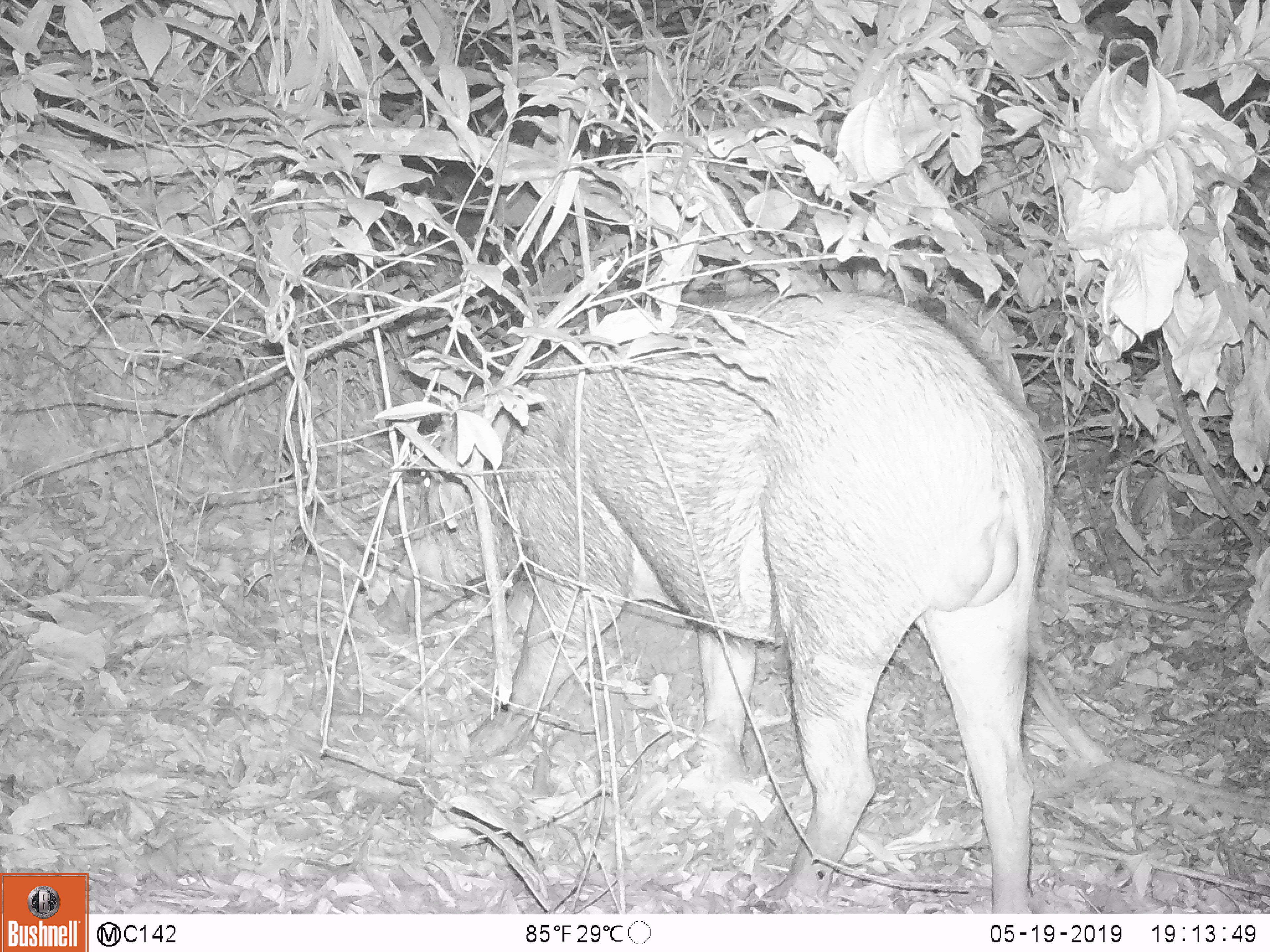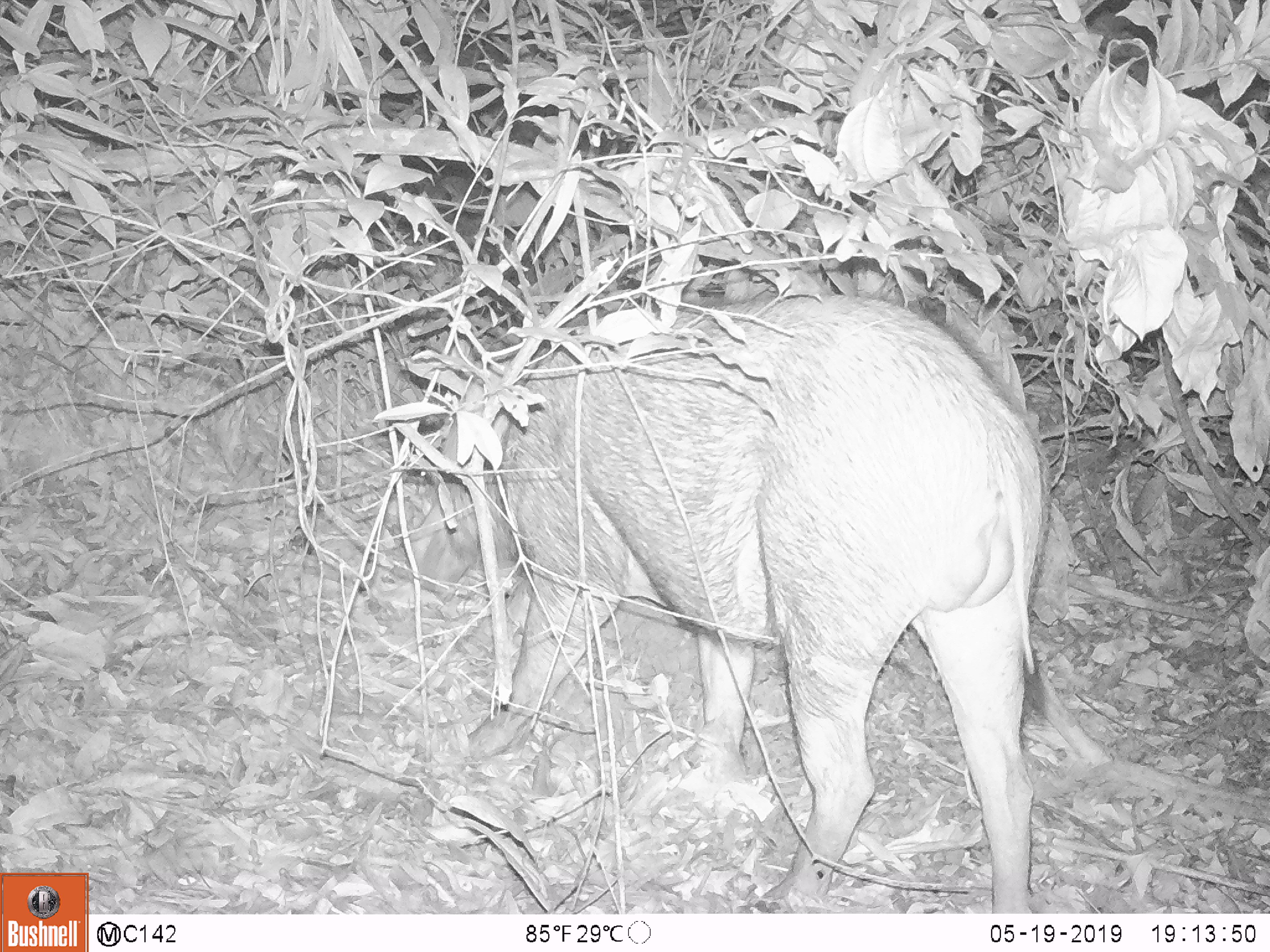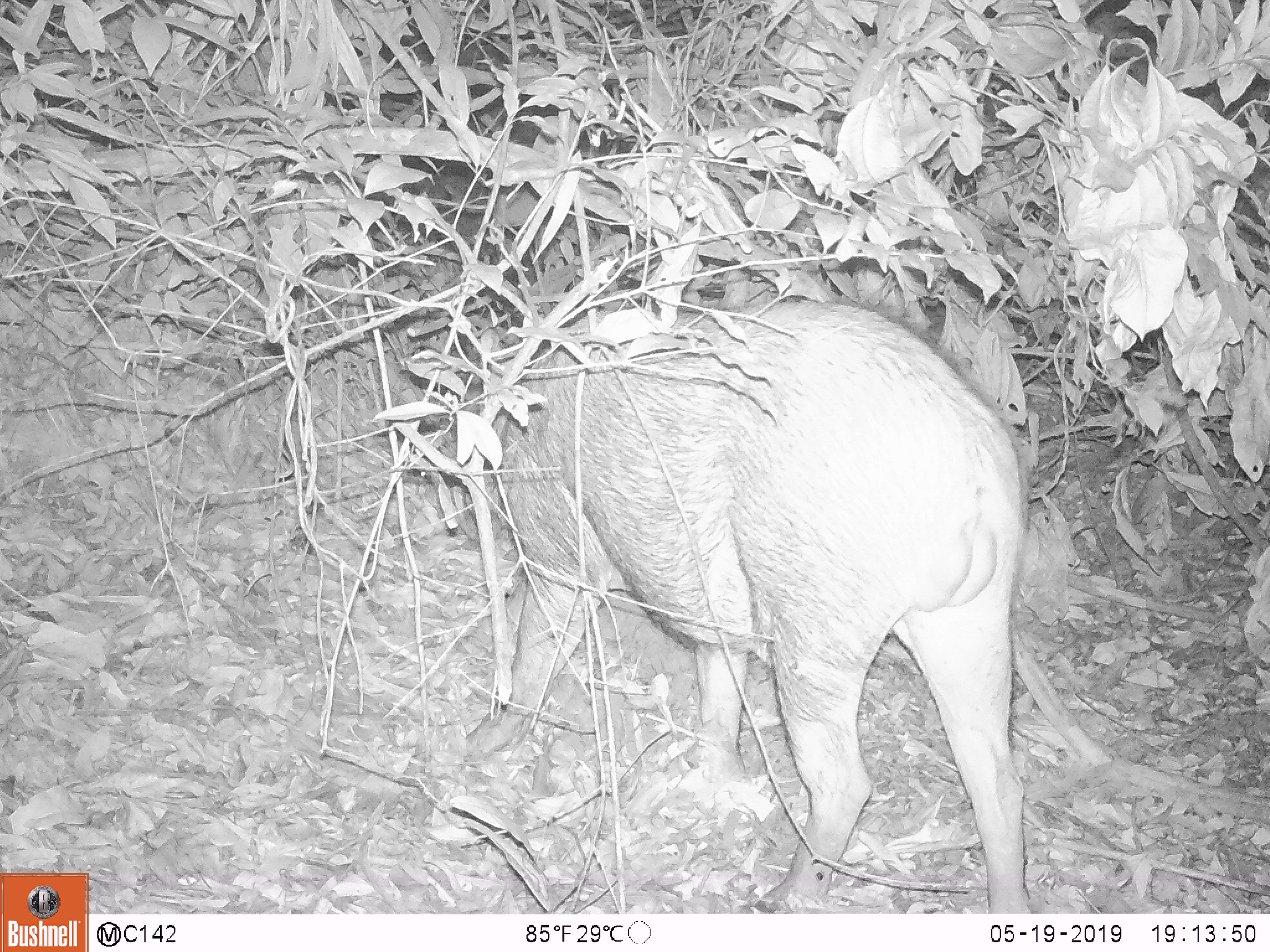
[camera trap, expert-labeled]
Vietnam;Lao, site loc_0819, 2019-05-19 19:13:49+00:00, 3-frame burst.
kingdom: Animalia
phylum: Chordata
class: Mammalia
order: Artiodactyla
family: Suidae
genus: Sus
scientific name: Sus scrofa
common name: eurasian wild pig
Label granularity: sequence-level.